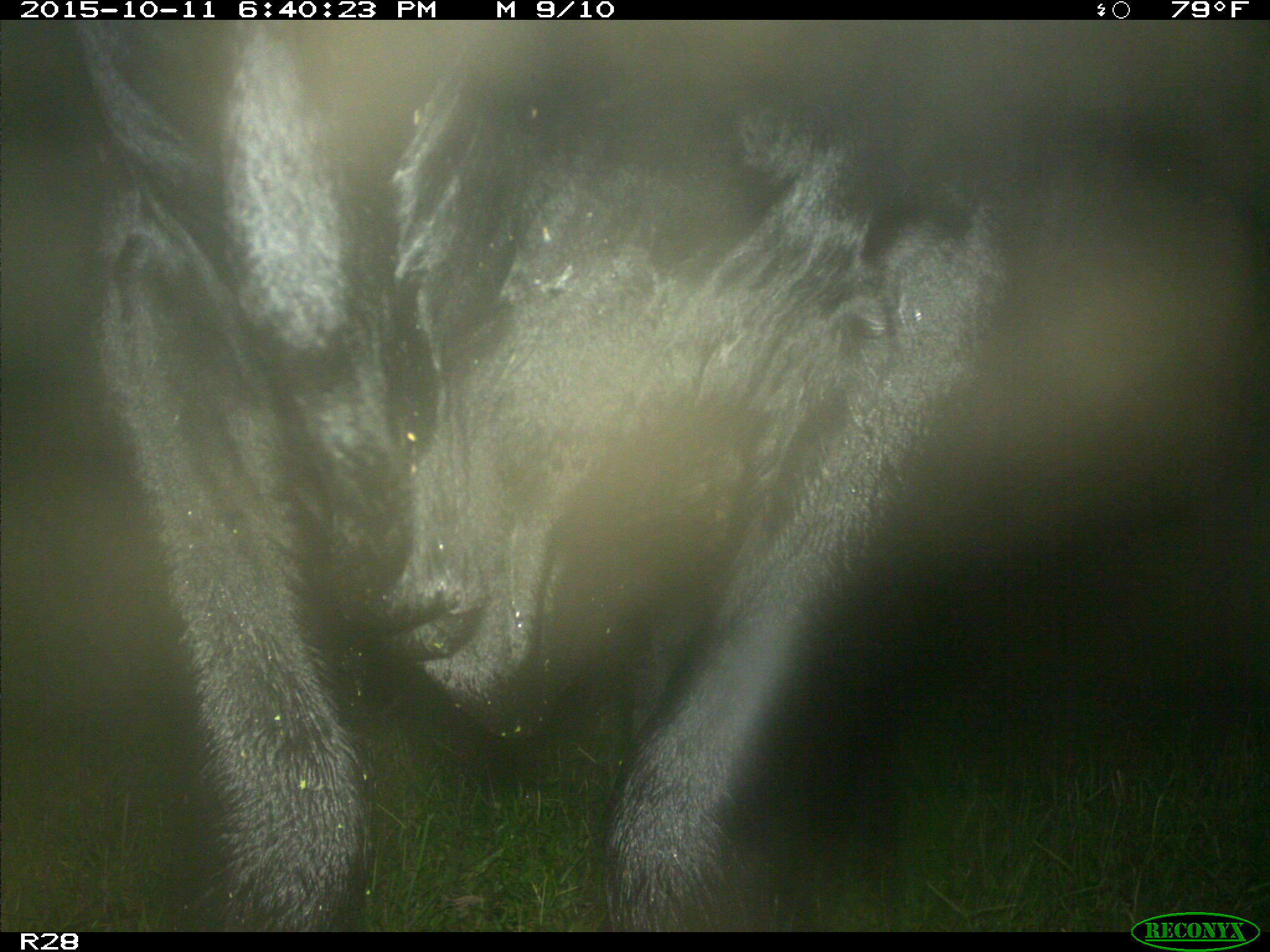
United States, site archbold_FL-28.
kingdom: Animalia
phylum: Chordata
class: Mammalia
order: Artiodactyla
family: Bovidae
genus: Bos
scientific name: Bos taurus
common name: domestic cow